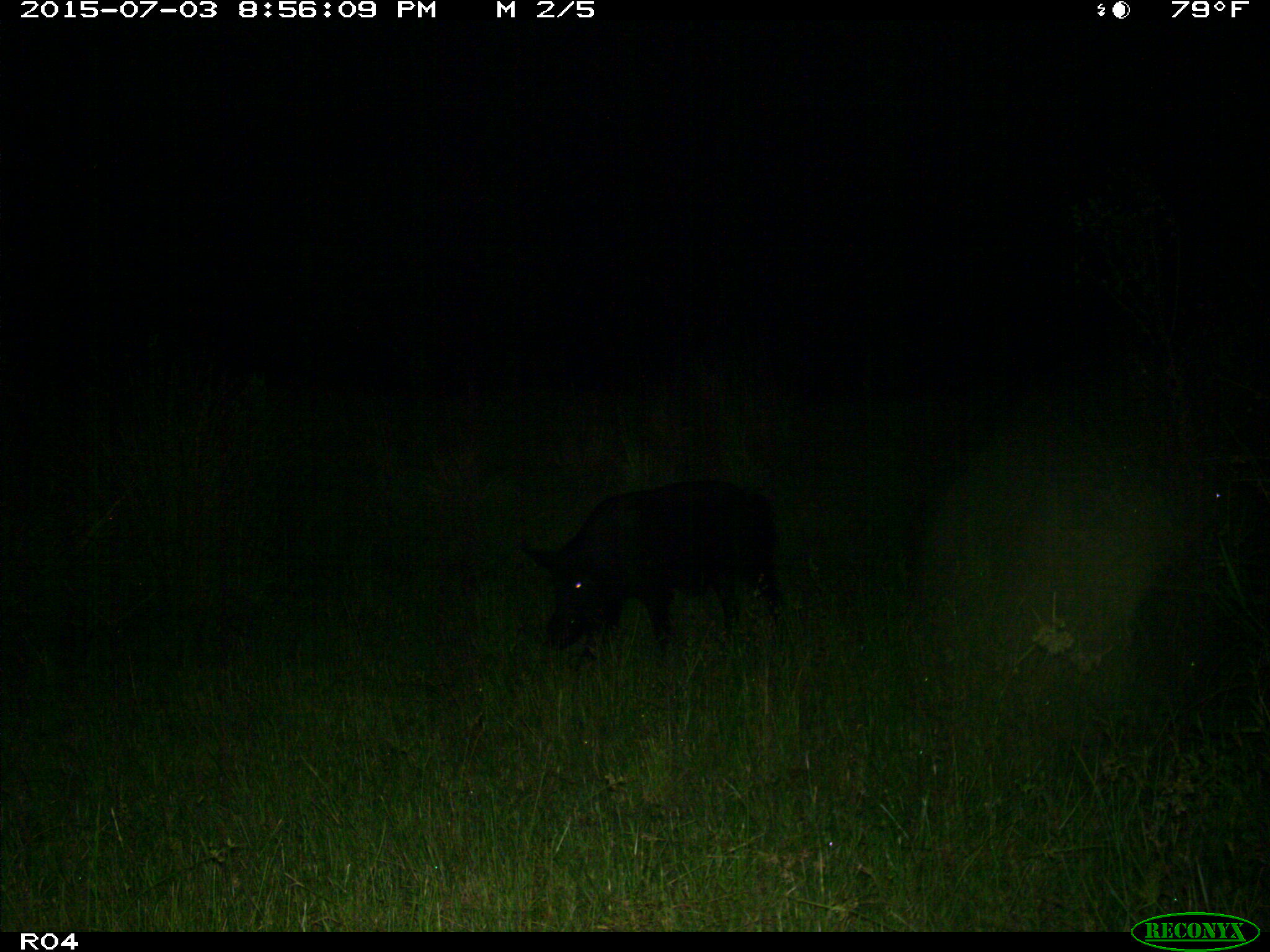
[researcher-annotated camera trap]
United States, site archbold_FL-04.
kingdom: Animalia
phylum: Chordata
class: Mammalia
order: Artiodactyla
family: Suidae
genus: Sus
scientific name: Sus scrofa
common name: wild boar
Sus scrofa (wild boar).